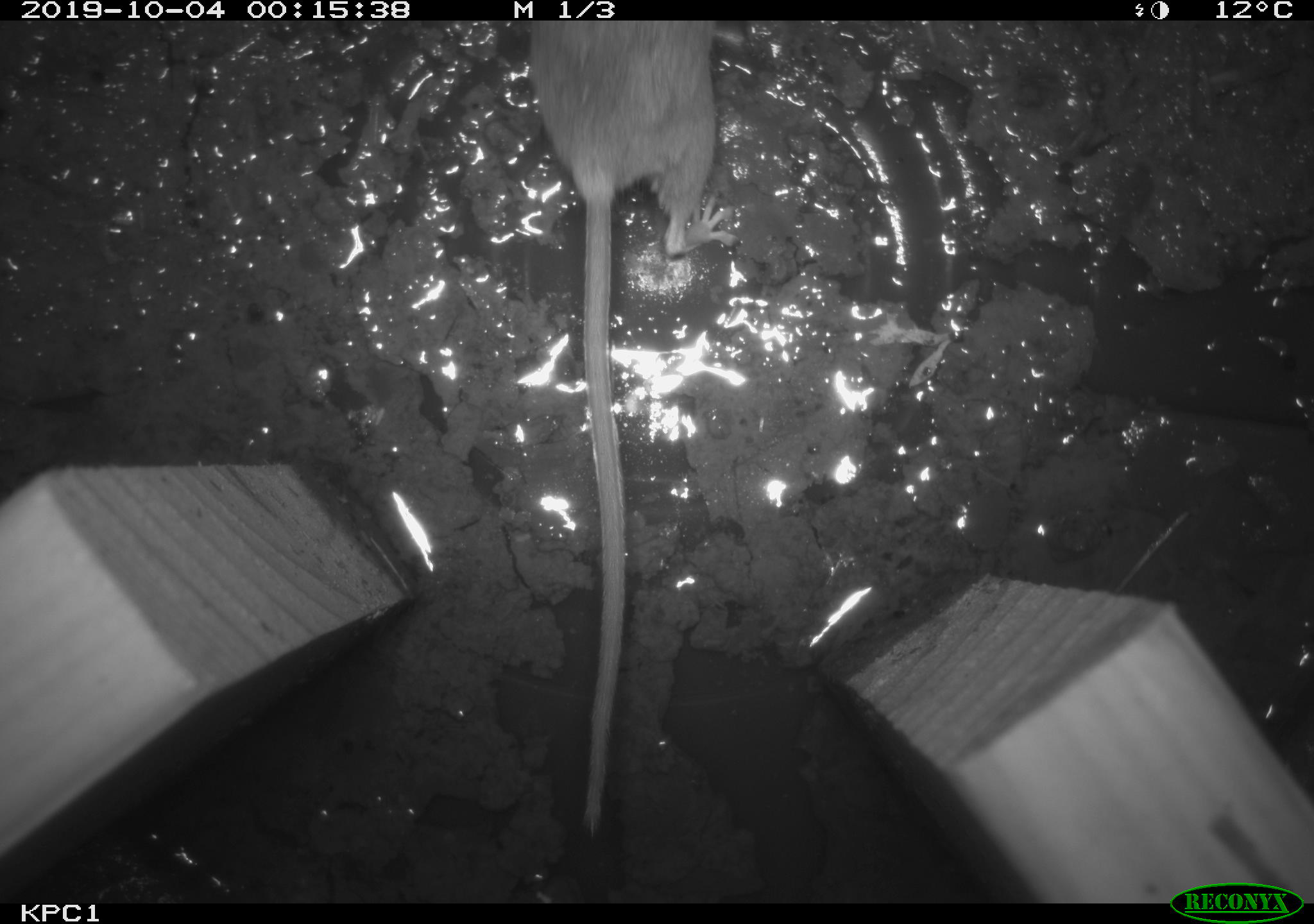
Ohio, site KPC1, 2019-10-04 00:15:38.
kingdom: Animalia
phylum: Chordata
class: Mammalia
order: Rodentia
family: Cricetidae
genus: Peromyscus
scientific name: Peromyscus leucopus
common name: white-footed mouse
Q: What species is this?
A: White-footed mouse (Peromyscus leucopus).